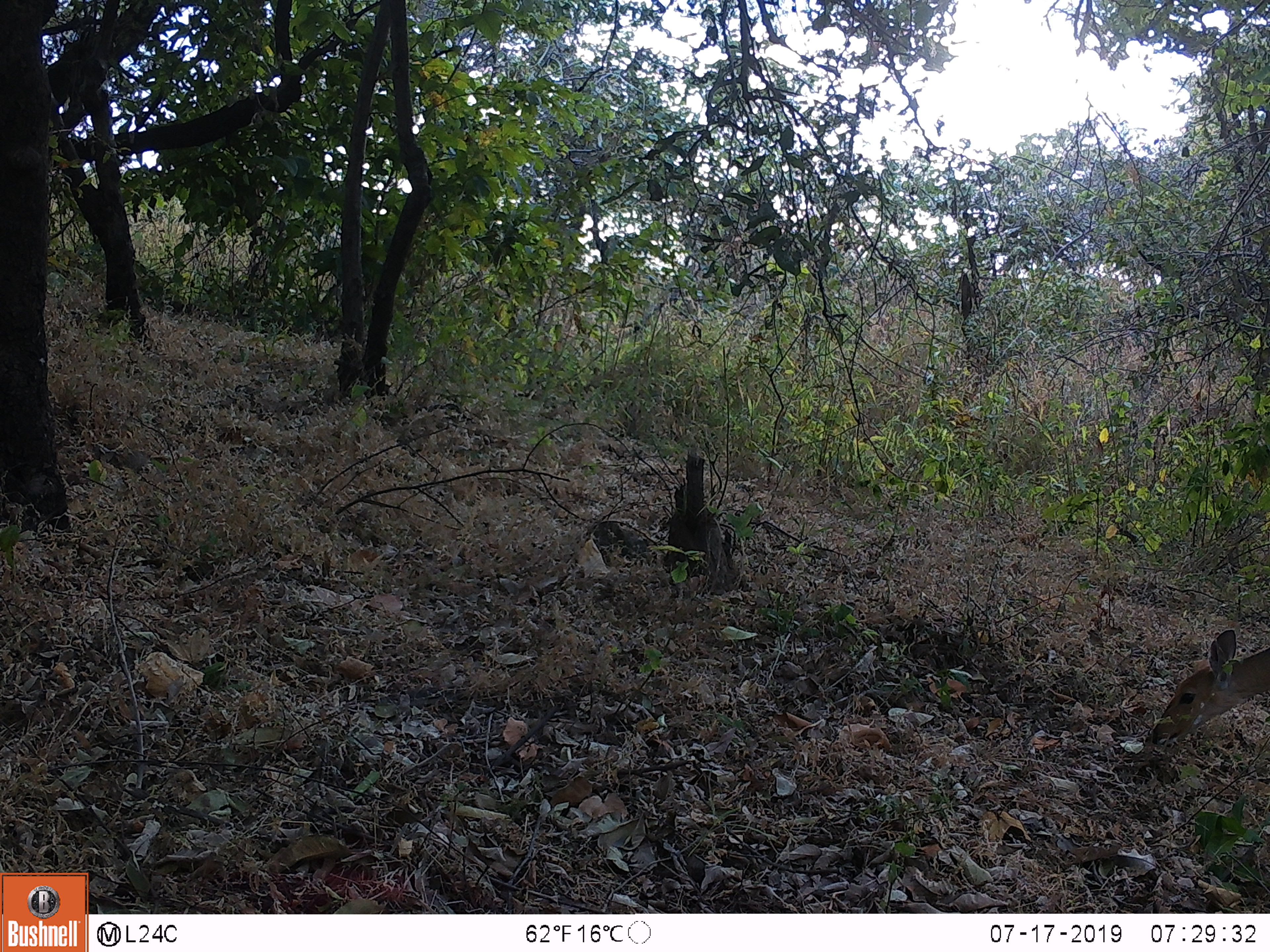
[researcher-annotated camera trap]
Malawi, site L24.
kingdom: Animalia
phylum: Chordata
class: Mammalia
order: Artiodactyla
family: Bovidae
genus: Tragelaphus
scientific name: Tragelaphus sylvaticus sylvaticus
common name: cape bushbuck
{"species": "cape bushbuck (Tragelaphus sylvaticus sylvaticus)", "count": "1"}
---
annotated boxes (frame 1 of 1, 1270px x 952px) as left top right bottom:
cape bushbuck: 1140 618 1267 756